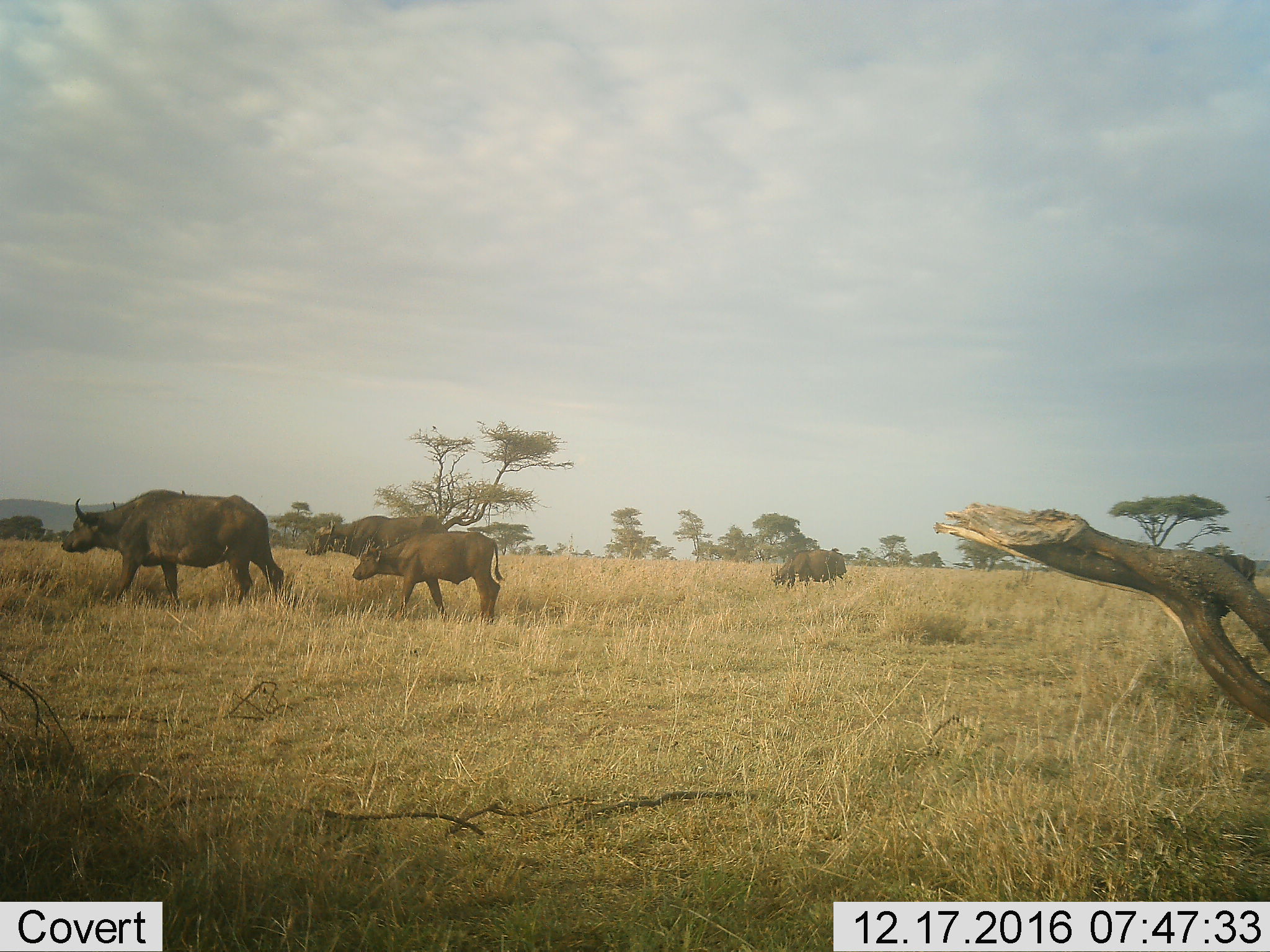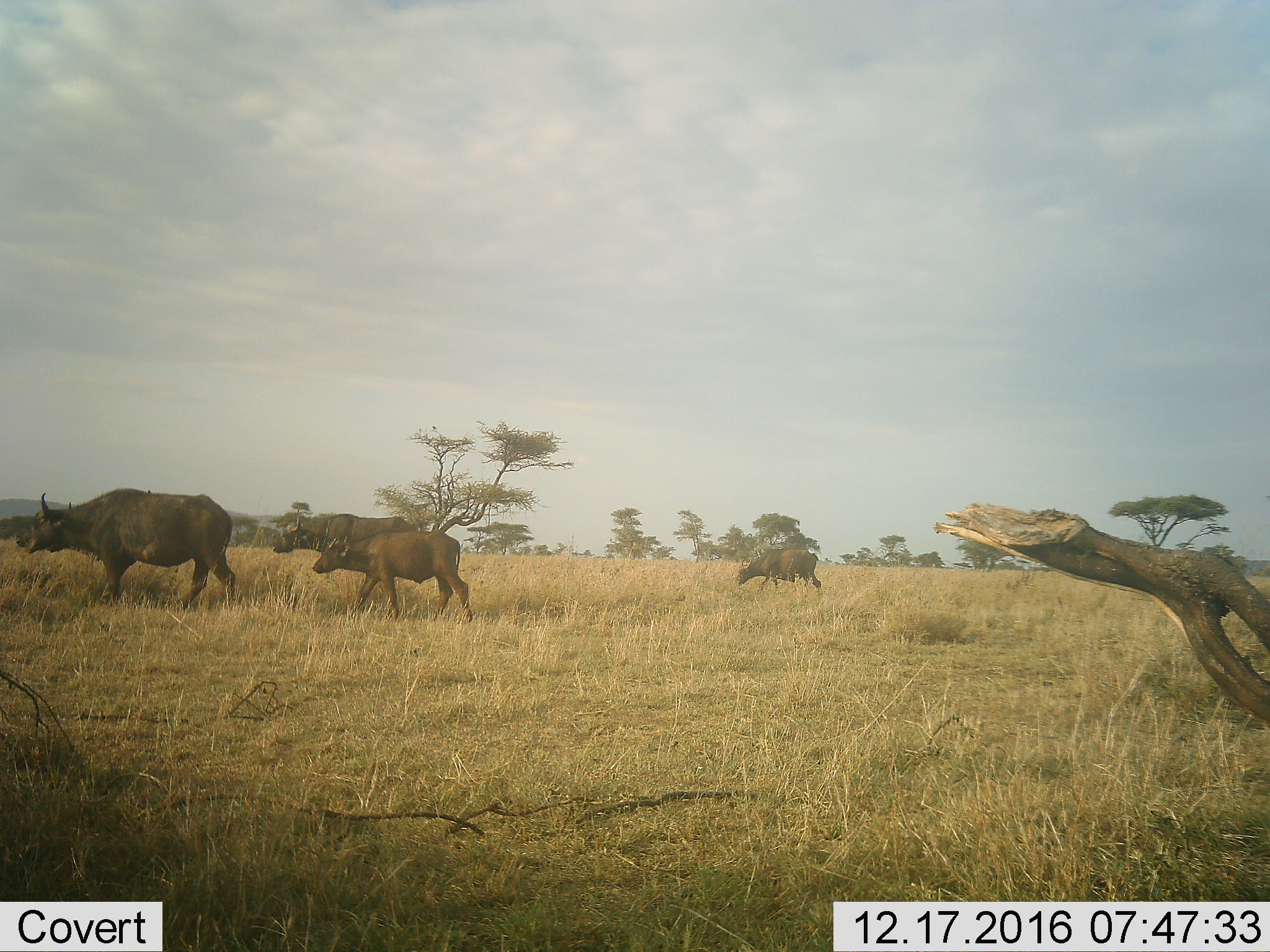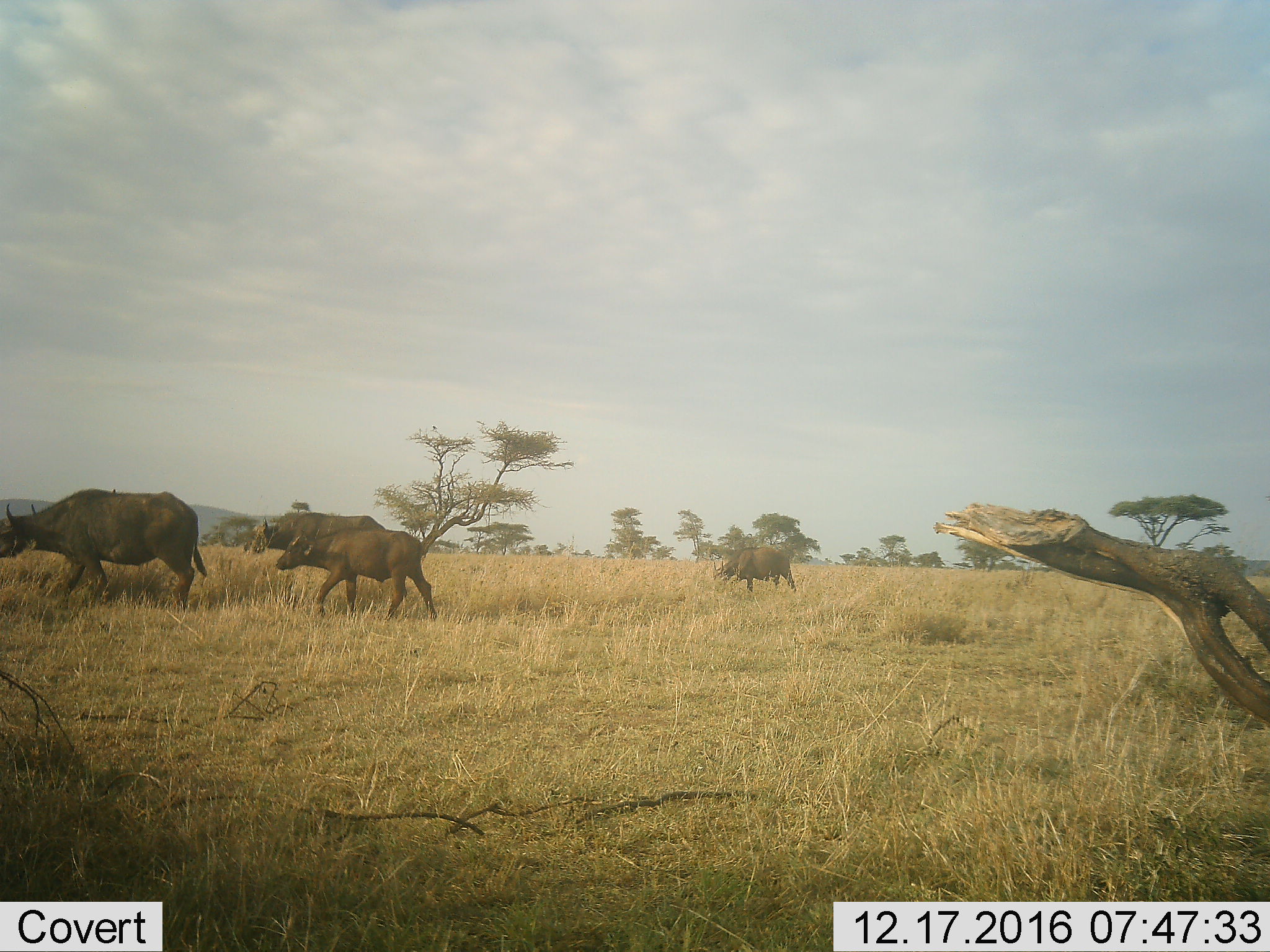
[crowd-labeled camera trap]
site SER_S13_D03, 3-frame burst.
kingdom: Animalia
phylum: Chordata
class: Mammalia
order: Artiodactyla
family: Bovidae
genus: Syncerus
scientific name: Syncerus caffer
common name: african buffalo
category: buffalo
Buffalo (african buffalo) (Syncerus caffer), count 4. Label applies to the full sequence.